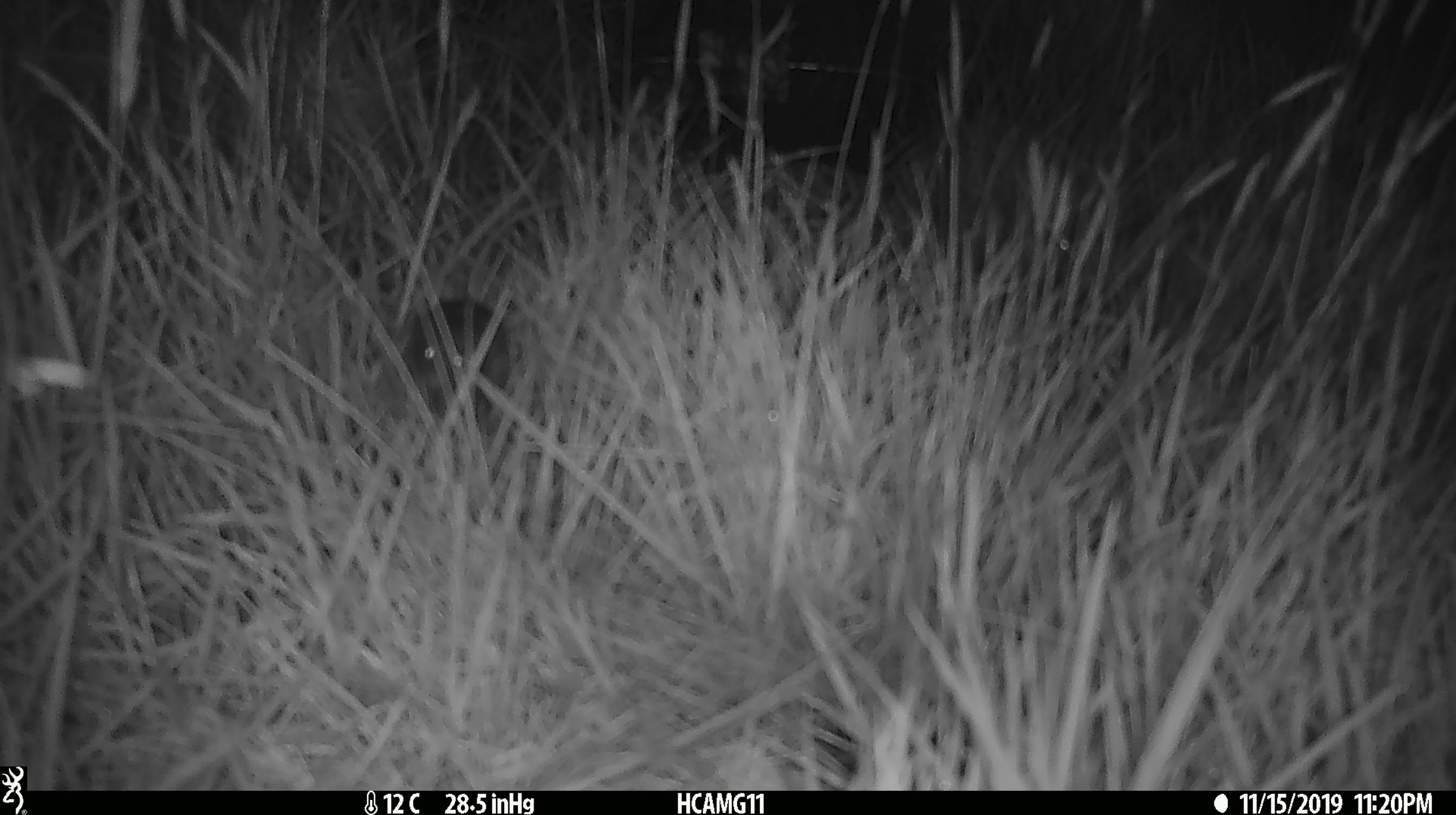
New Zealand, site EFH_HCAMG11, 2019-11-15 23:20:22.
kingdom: Animalia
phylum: Chordata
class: Mammalia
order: Rodentia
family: Muridae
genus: Mus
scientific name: Mus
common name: mouse